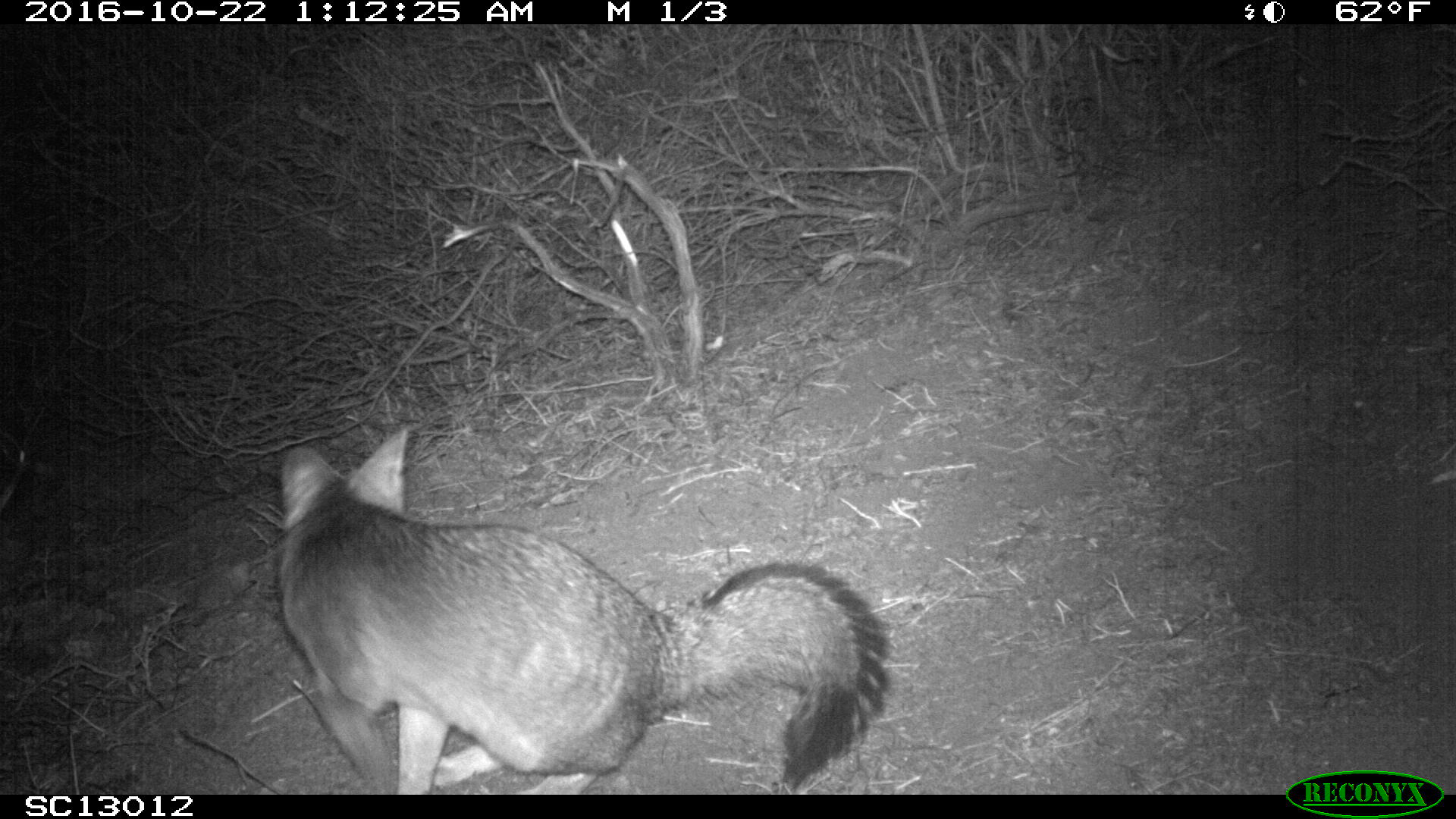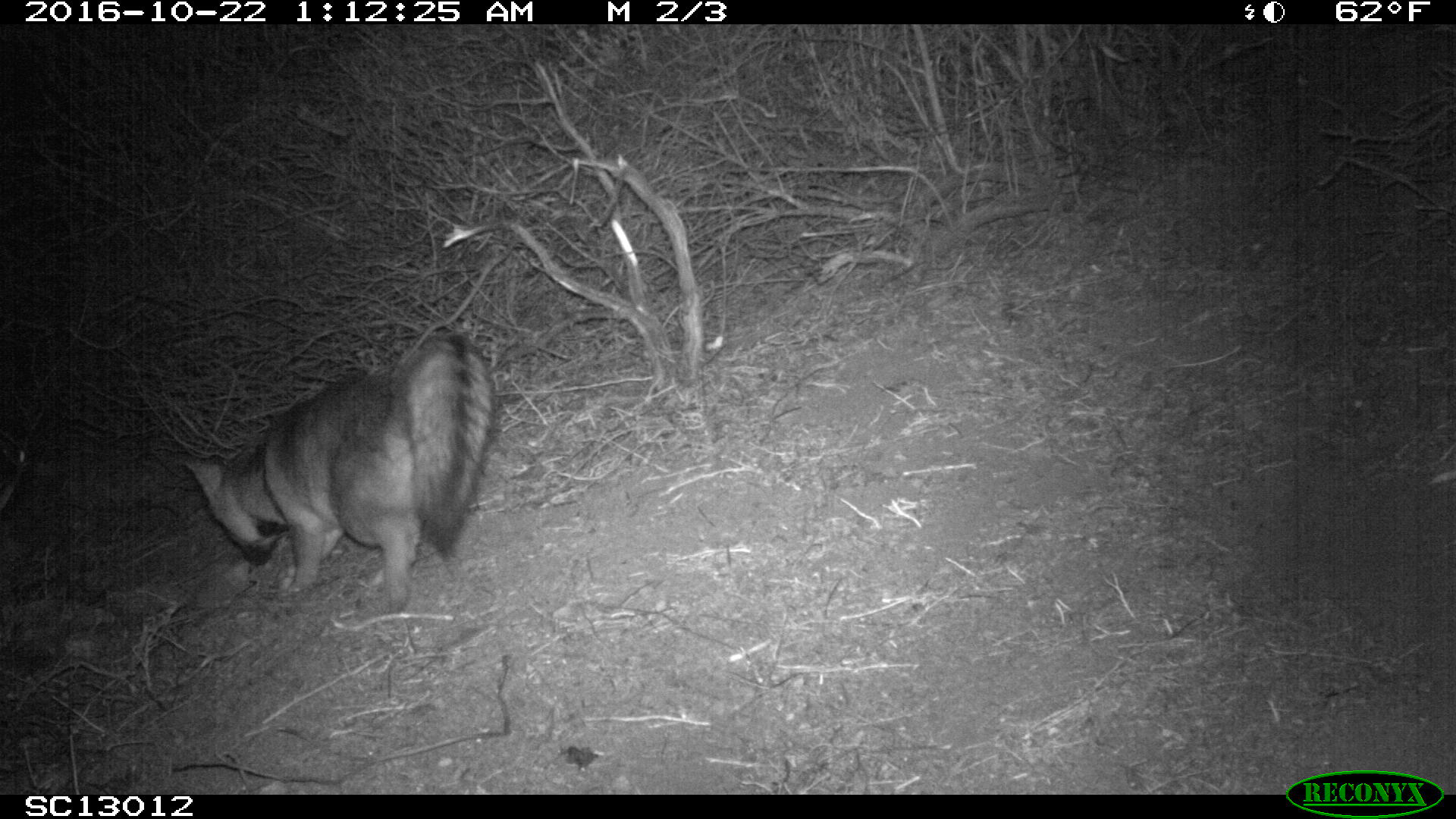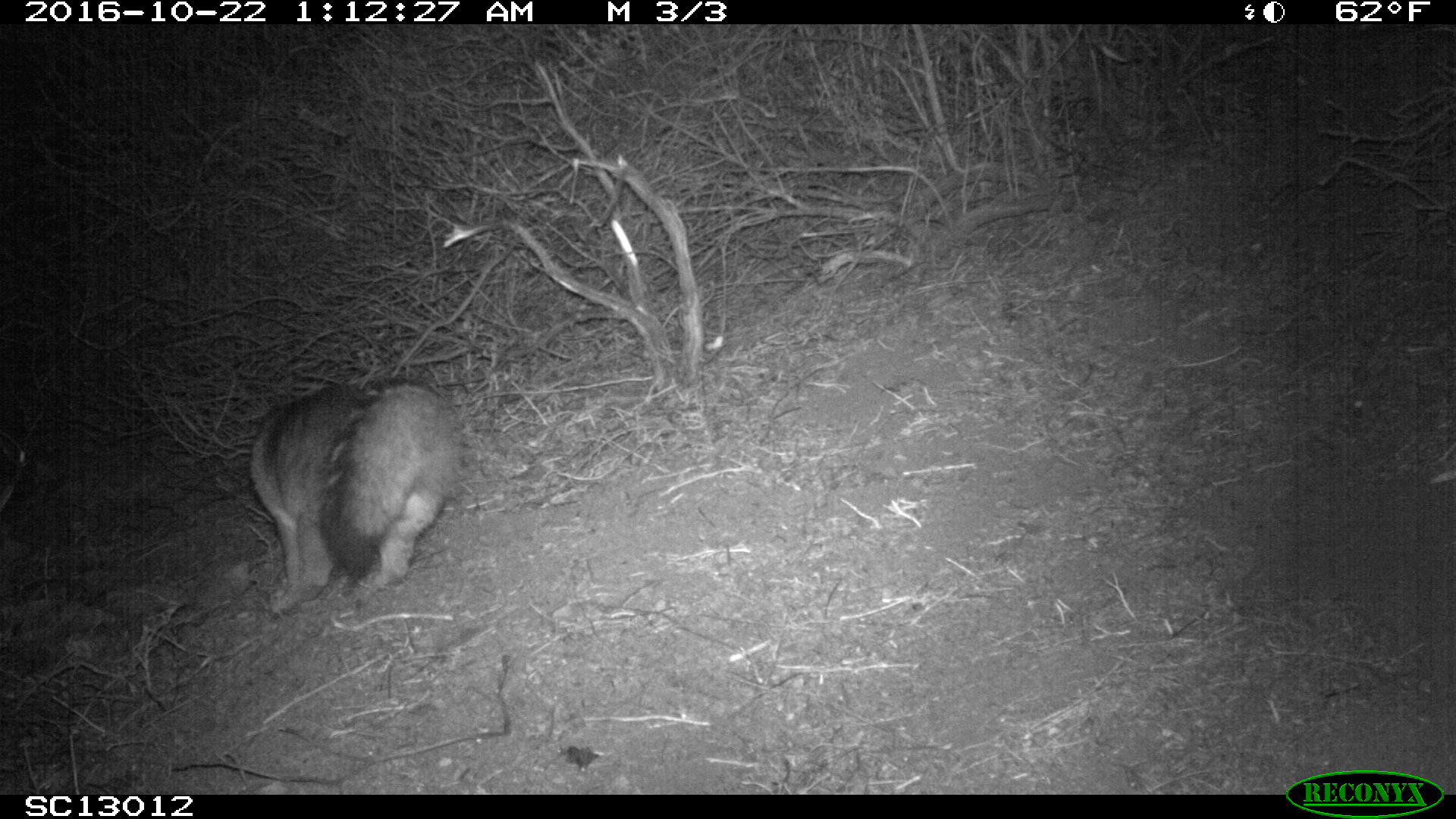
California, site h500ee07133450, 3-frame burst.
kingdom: Animalia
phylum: Chordata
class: Mammalia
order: Carnivora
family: Canidae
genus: Urocyon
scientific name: Urocyon littoralis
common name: island fox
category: fox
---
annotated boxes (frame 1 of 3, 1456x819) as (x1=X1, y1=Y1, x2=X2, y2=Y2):
fox: (x1=277, y1=425, x2=893, y2=795)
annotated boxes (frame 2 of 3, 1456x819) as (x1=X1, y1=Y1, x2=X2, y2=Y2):
fox: (x1=178, y1=331, x2=494, y2=615)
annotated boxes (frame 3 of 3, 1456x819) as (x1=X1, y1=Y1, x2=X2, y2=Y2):
fox: (x1=246, y1=374, x2=463, y2=614)